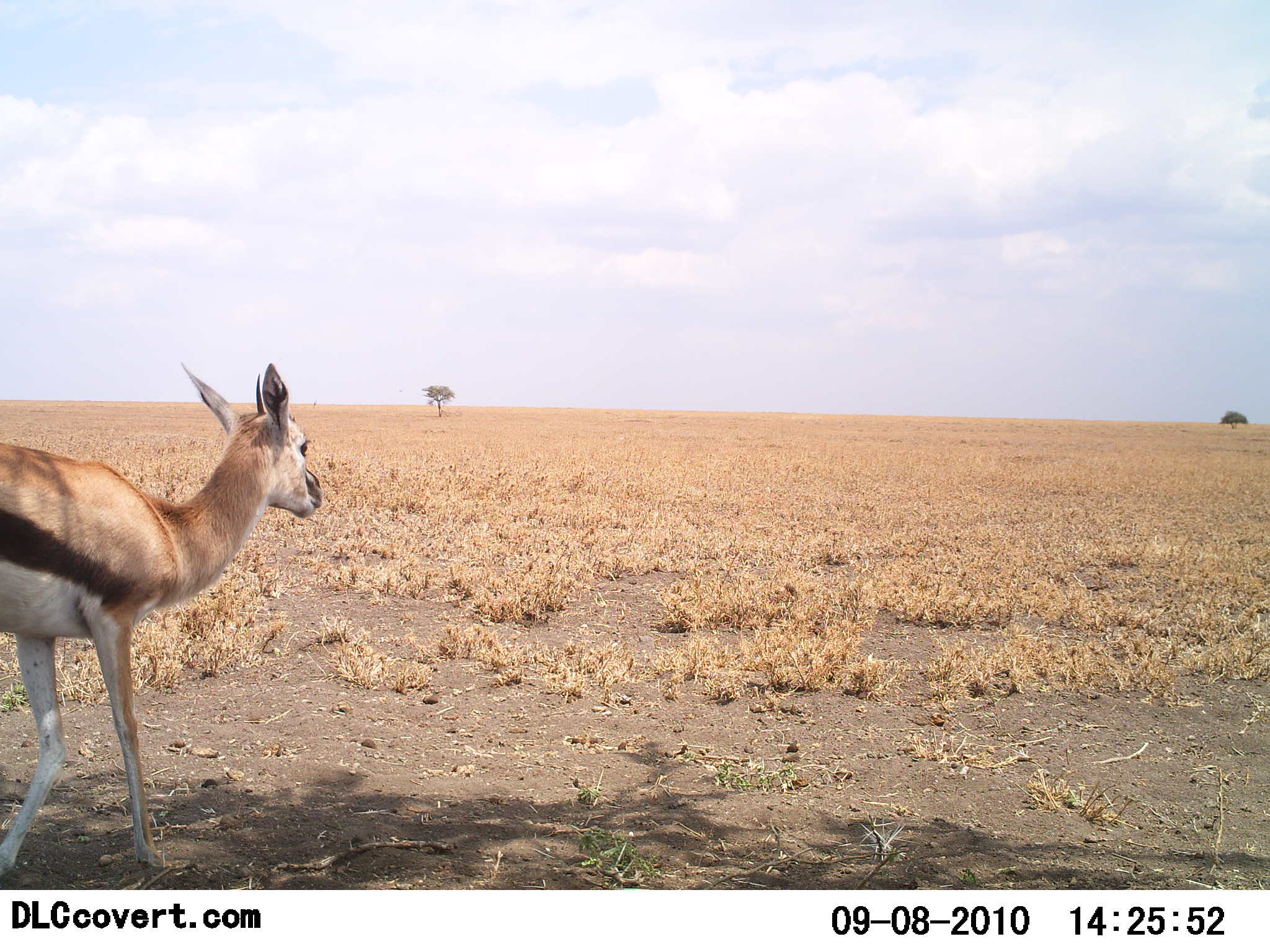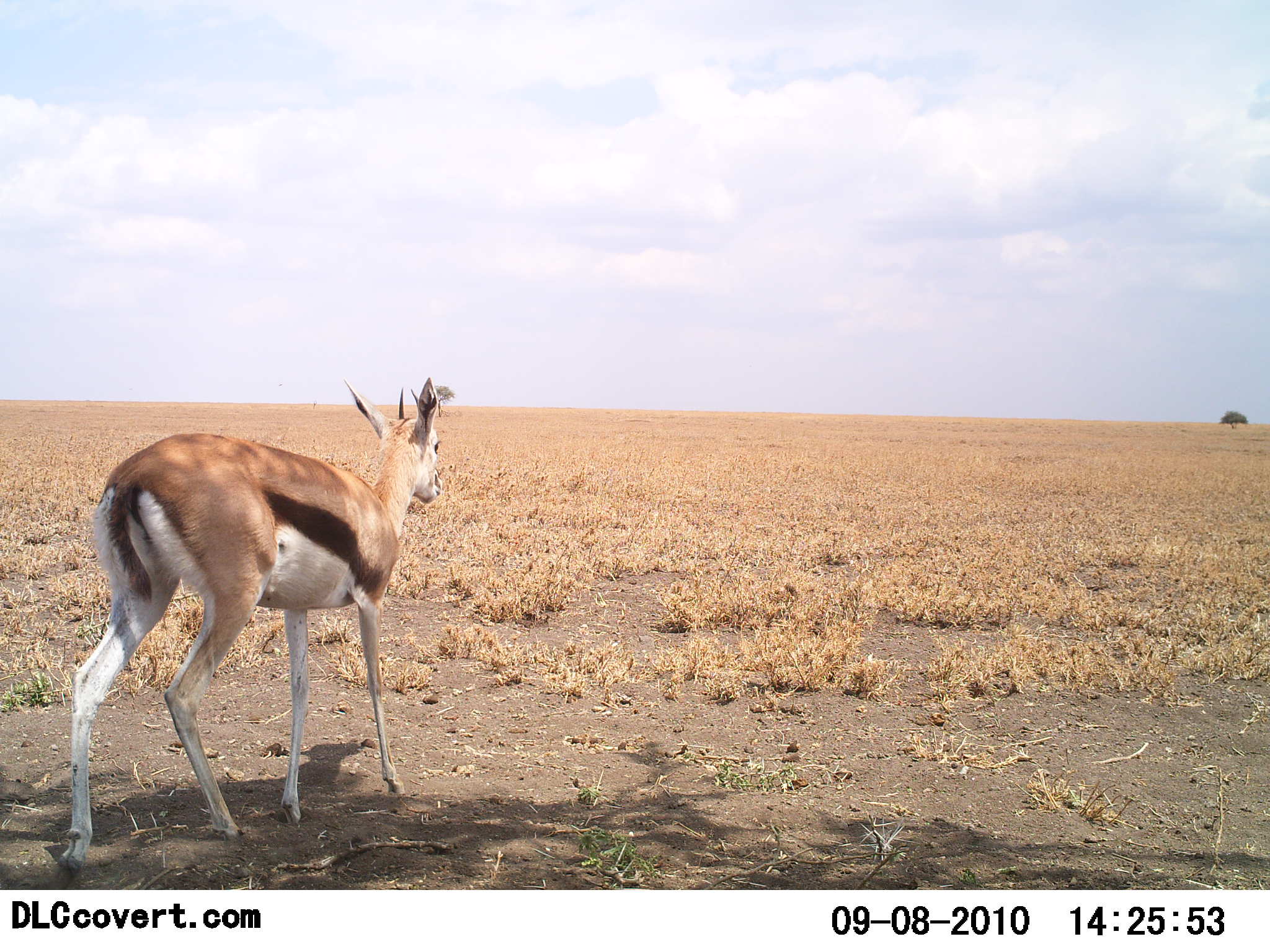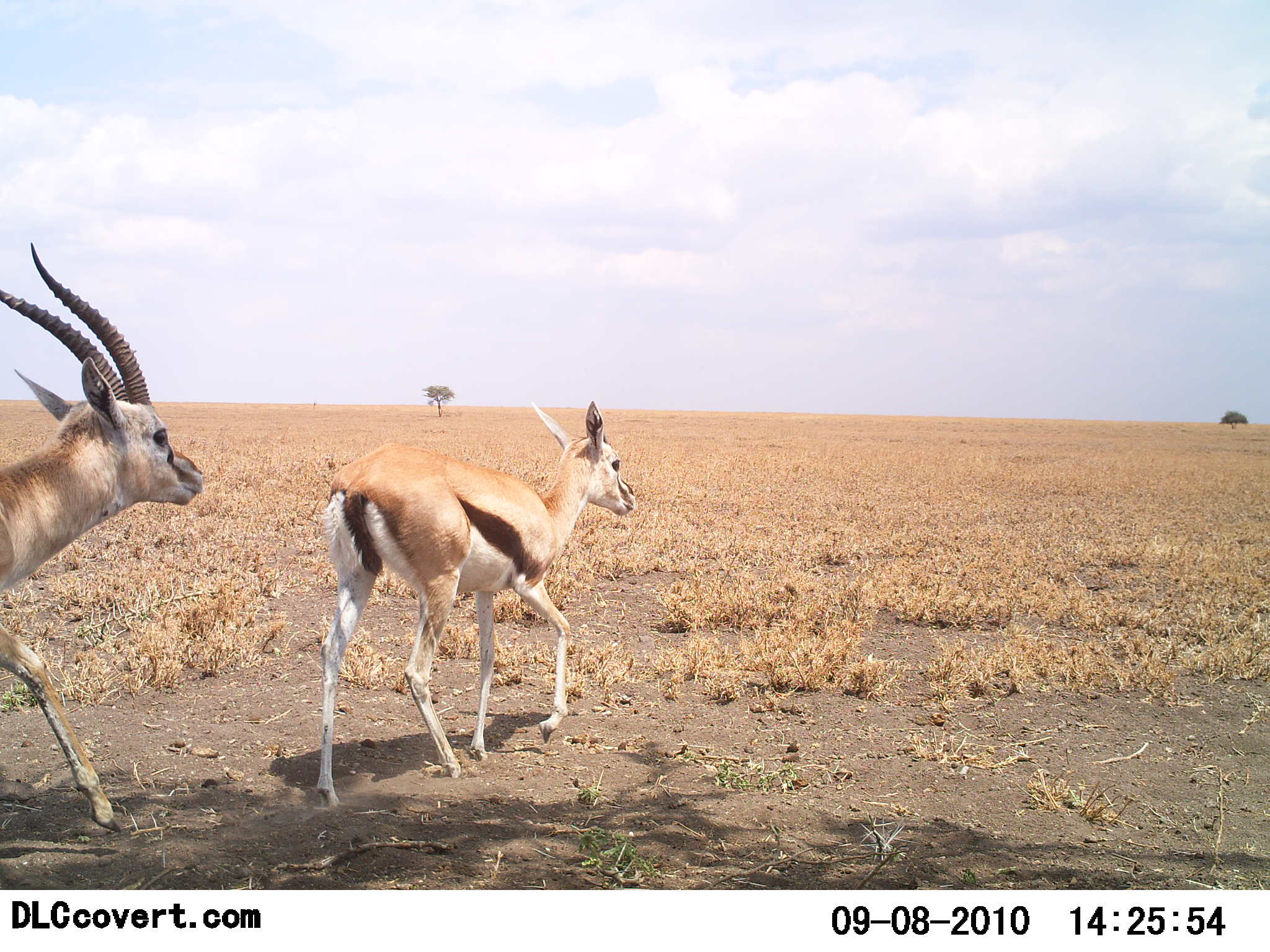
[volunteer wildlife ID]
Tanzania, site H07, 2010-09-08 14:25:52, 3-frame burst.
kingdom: Animalia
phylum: Chordata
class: Mammalia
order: Artiodactyla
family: Bovidae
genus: Eudorcas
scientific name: Eudorcas thomsonii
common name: thomson's gazelle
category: gazellethomsons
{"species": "gazellethomsons (thomson's gazelle) (Eudorcas thomsonii)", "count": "2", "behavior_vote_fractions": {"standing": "7%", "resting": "7%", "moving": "86%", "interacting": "0%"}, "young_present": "7%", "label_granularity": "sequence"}